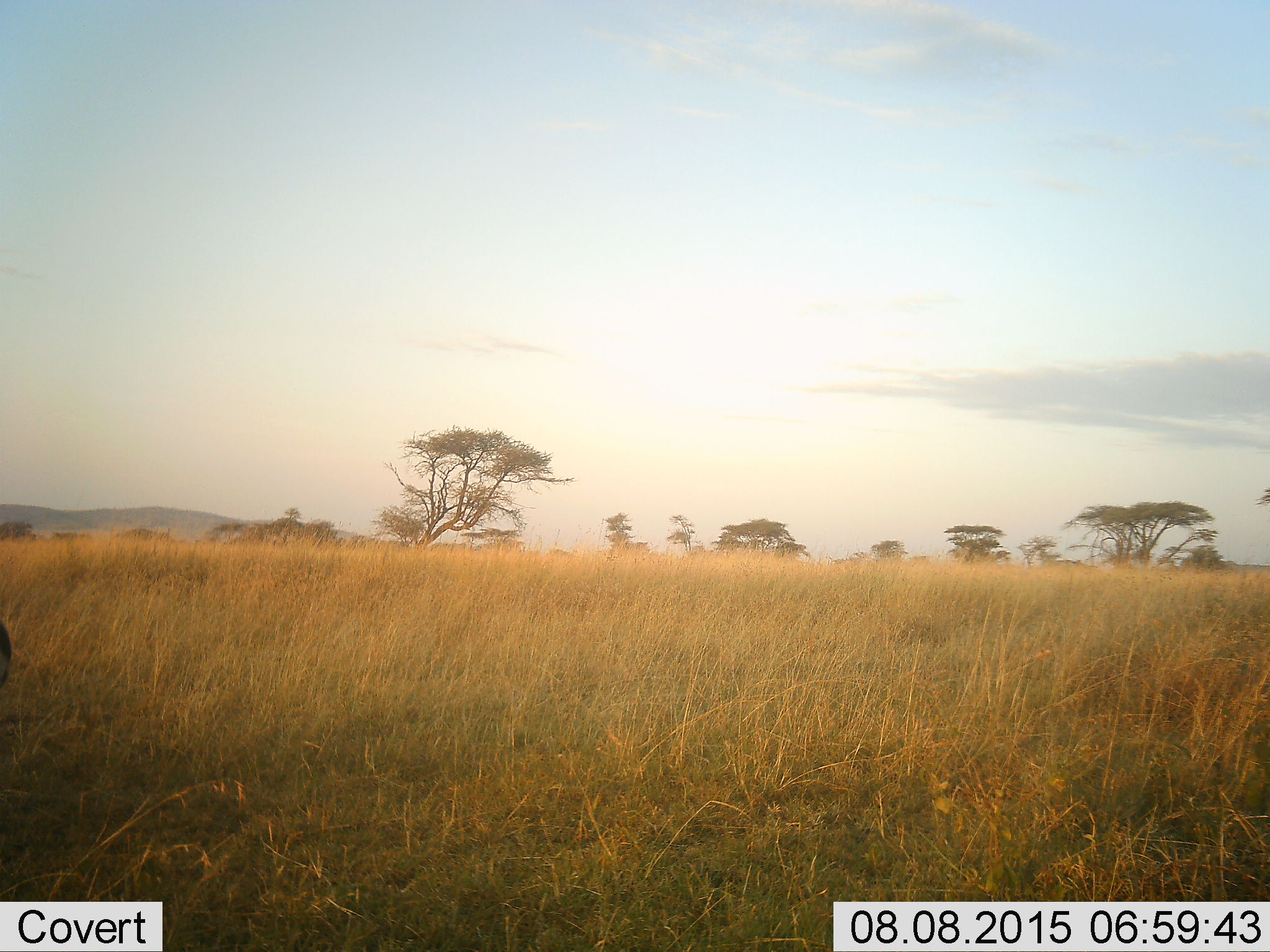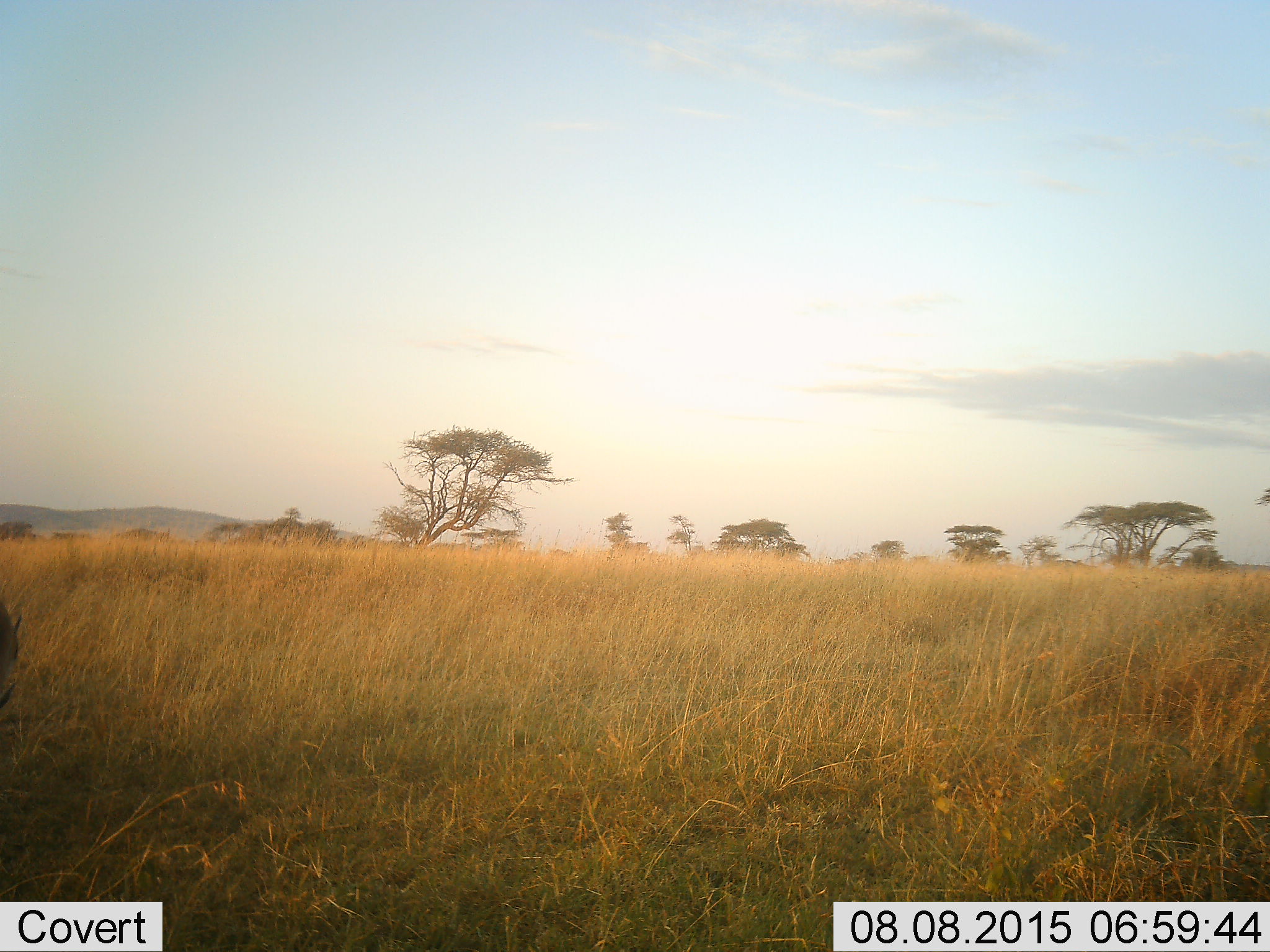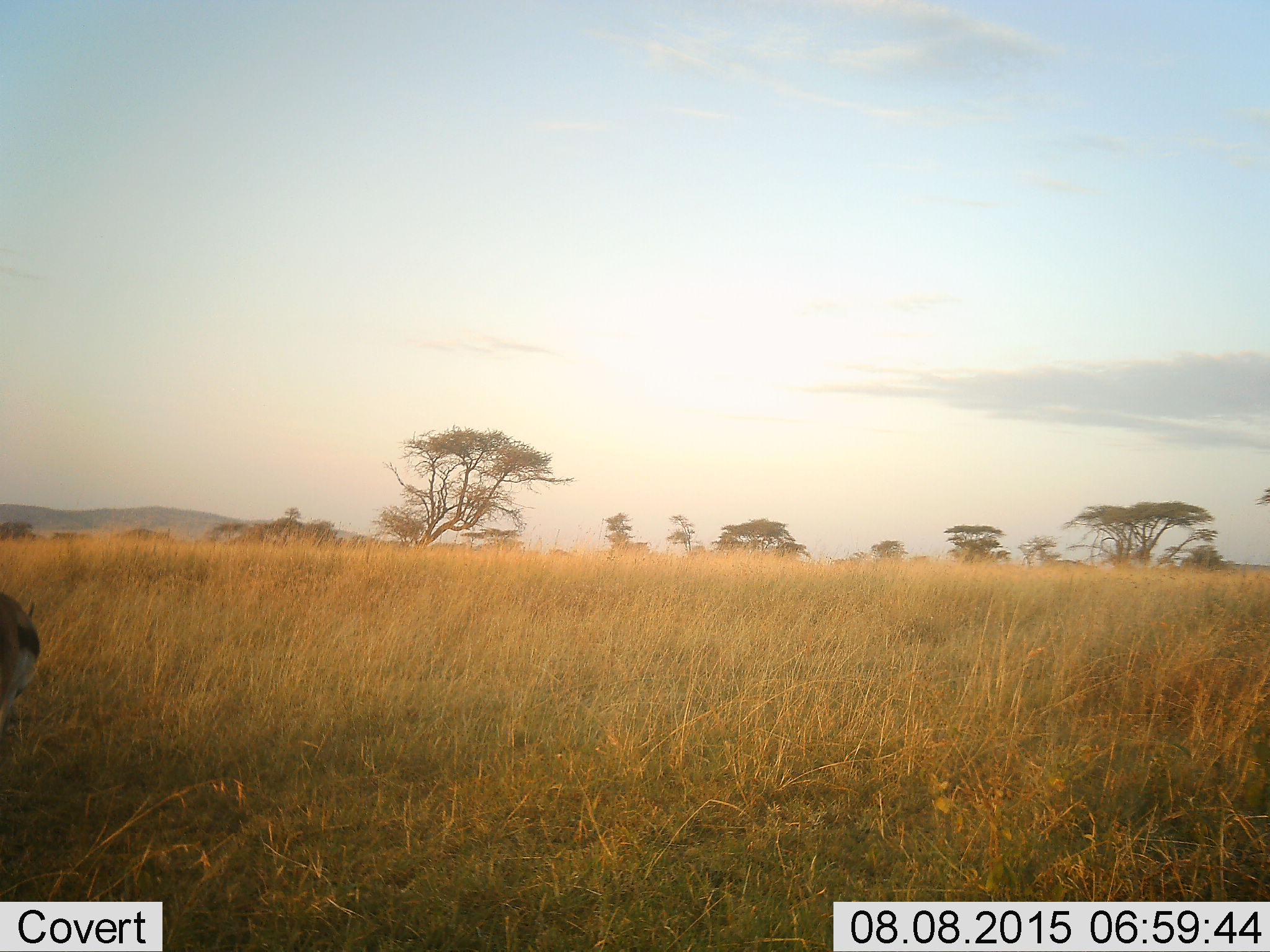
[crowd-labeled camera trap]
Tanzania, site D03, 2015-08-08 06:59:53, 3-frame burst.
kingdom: Animalia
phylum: Chordata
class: Mammalia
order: Artiodactyla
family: Bovidae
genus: Eudorcas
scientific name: Eudorcas thomsonii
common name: thomson's gazelle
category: gazellethomsons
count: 1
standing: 40%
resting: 0%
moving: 50%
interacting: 0%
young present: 0%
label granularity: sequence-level